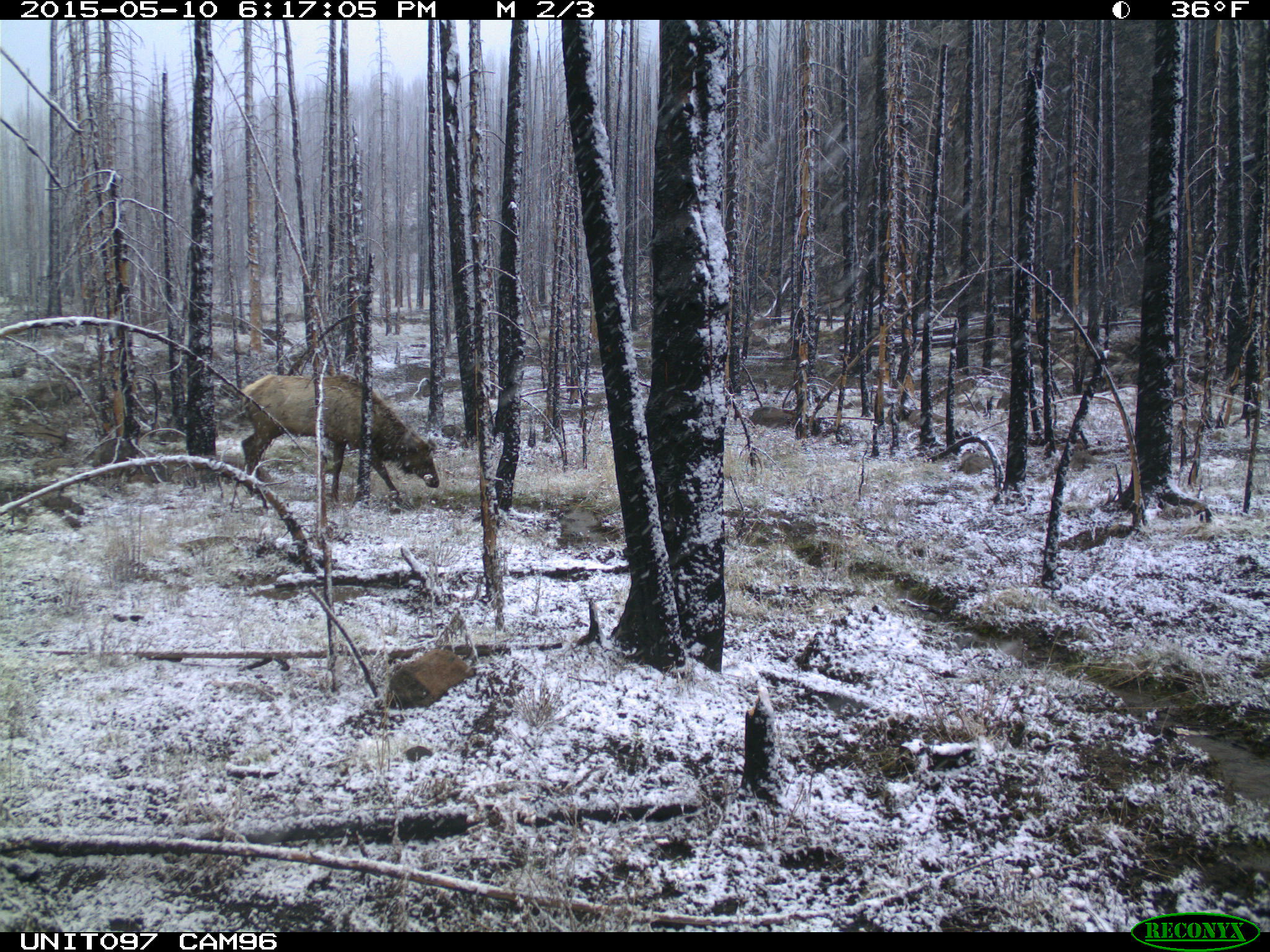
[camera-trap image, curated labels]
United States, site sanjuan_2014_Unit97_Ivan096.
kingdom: Animalia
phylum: Chordata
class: Mammalia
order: Artiodactyla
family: Cervidae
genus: Cervus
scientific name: Cervus elaphus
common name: red deer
Cervus elaphus (red deer).